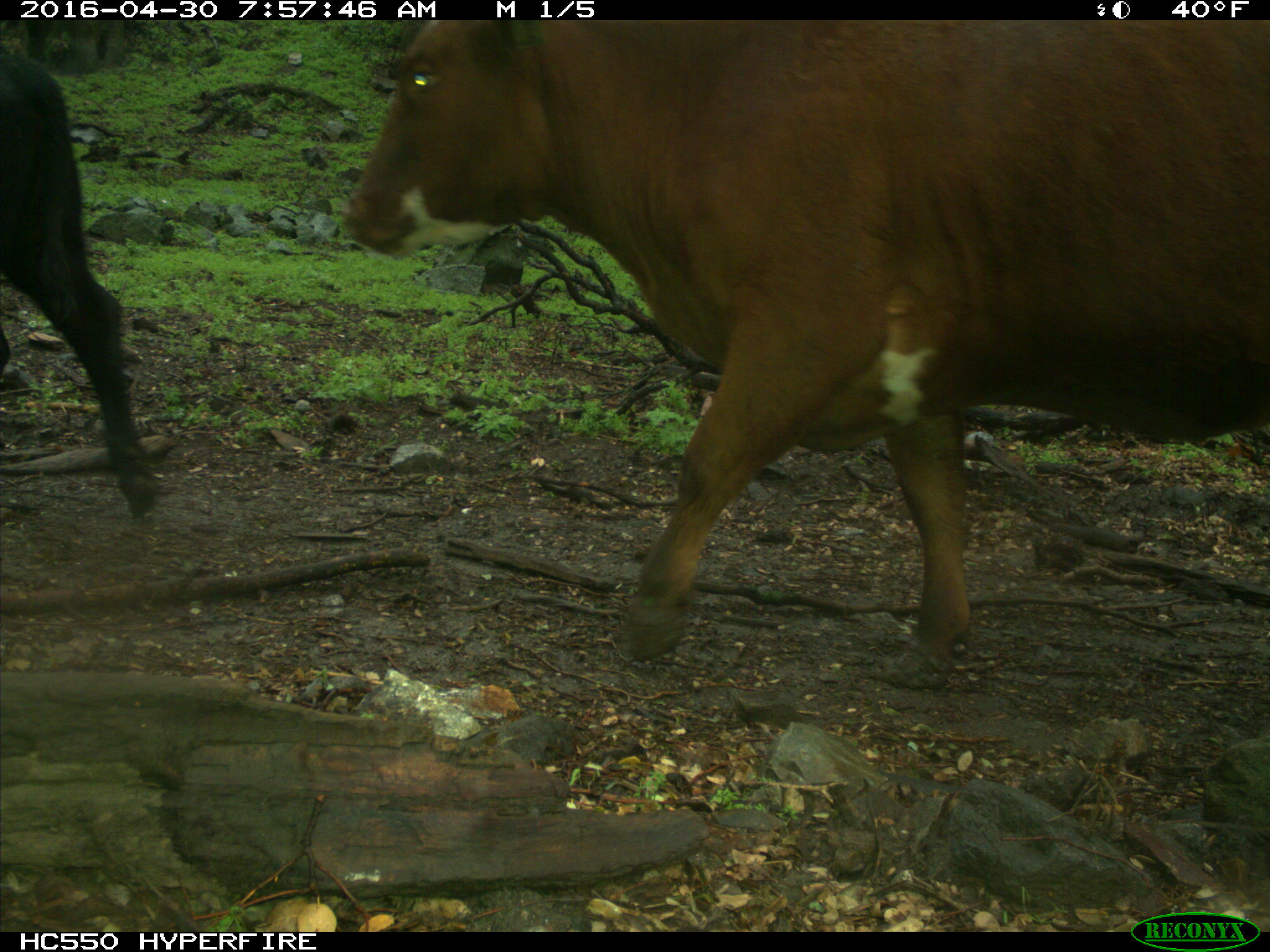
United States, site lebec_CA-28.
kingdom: Animalia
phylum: Chordata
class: Mammalia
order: Artiodactyla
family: Bovidae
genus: Bos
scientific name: Bos taurus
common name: domestic cow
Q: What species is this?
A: Bos taurus (domestic cow).